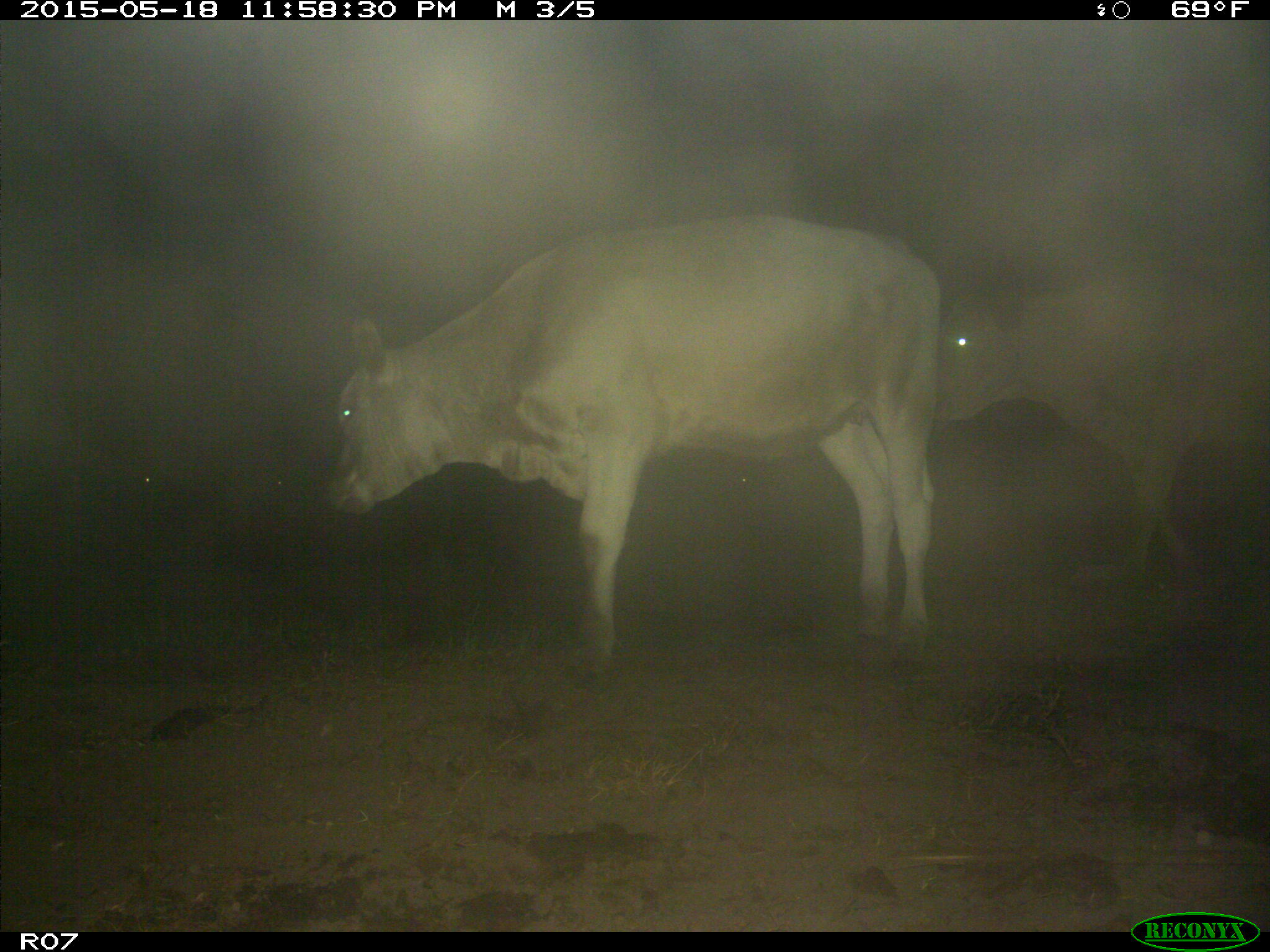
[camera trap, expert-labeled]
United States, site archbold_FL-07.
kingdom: Animalia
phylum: Chordata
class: Mammalia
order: Artiodactyla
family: Bovidae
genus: Bos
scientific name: Bos taurus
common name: domestic cow